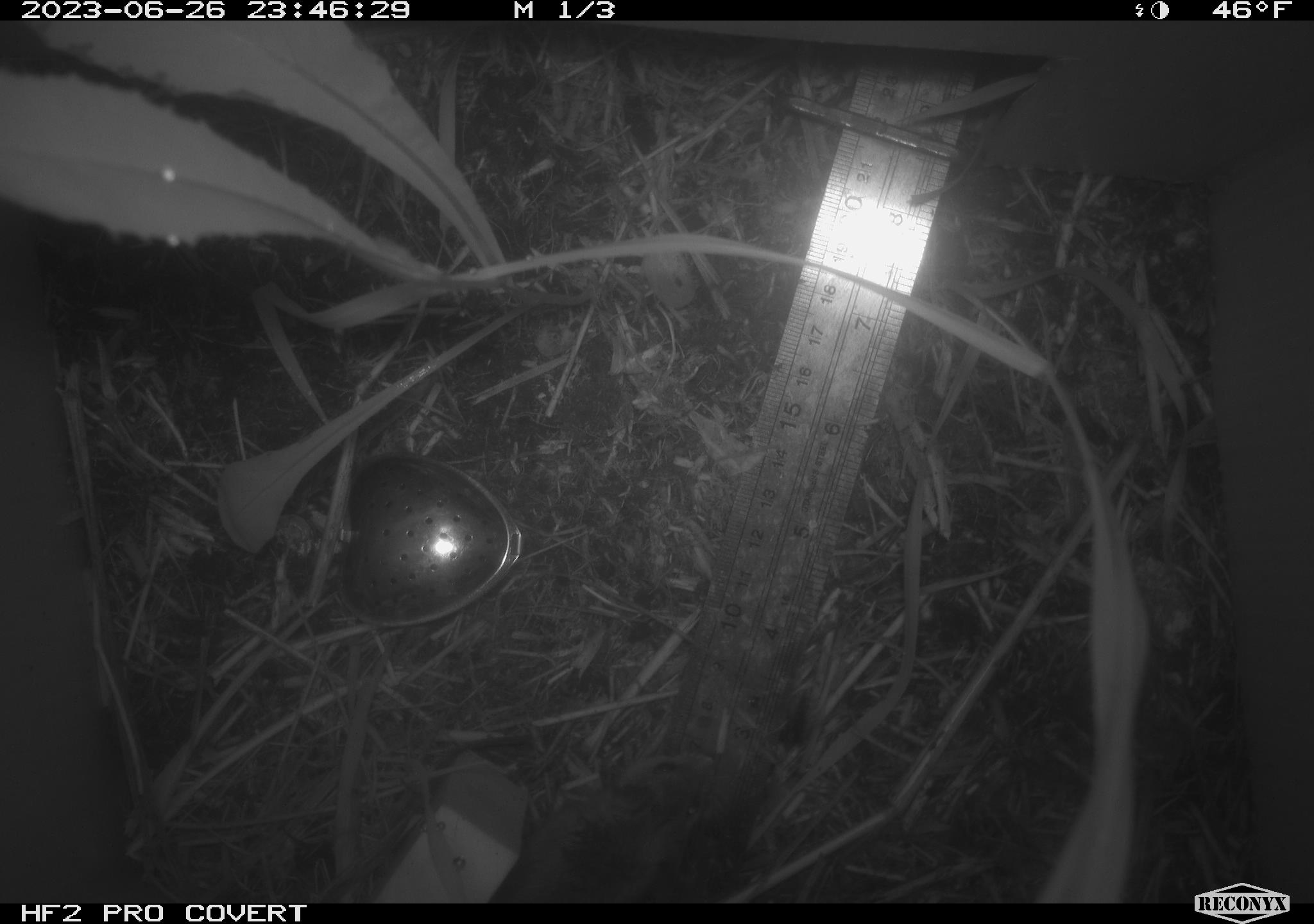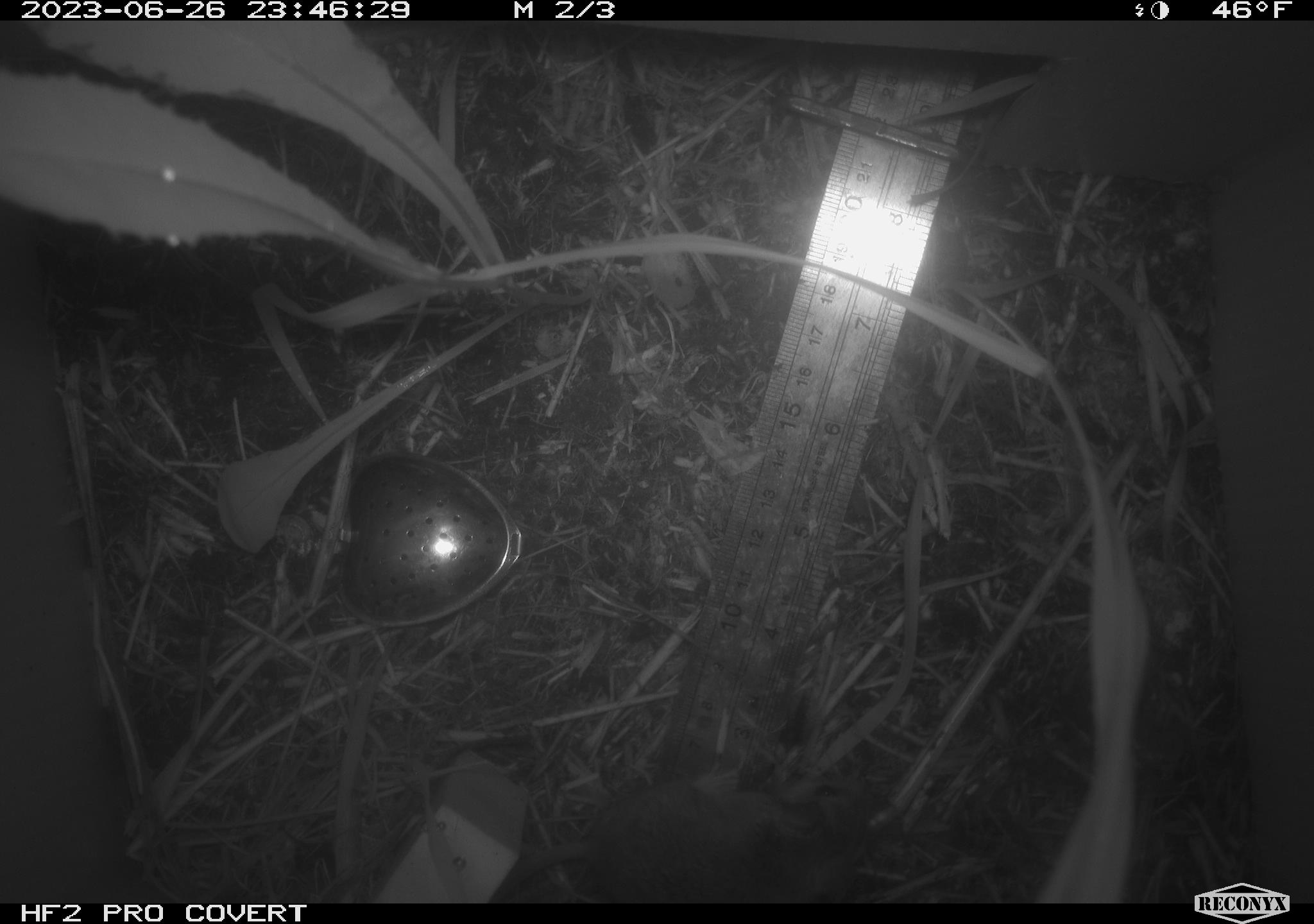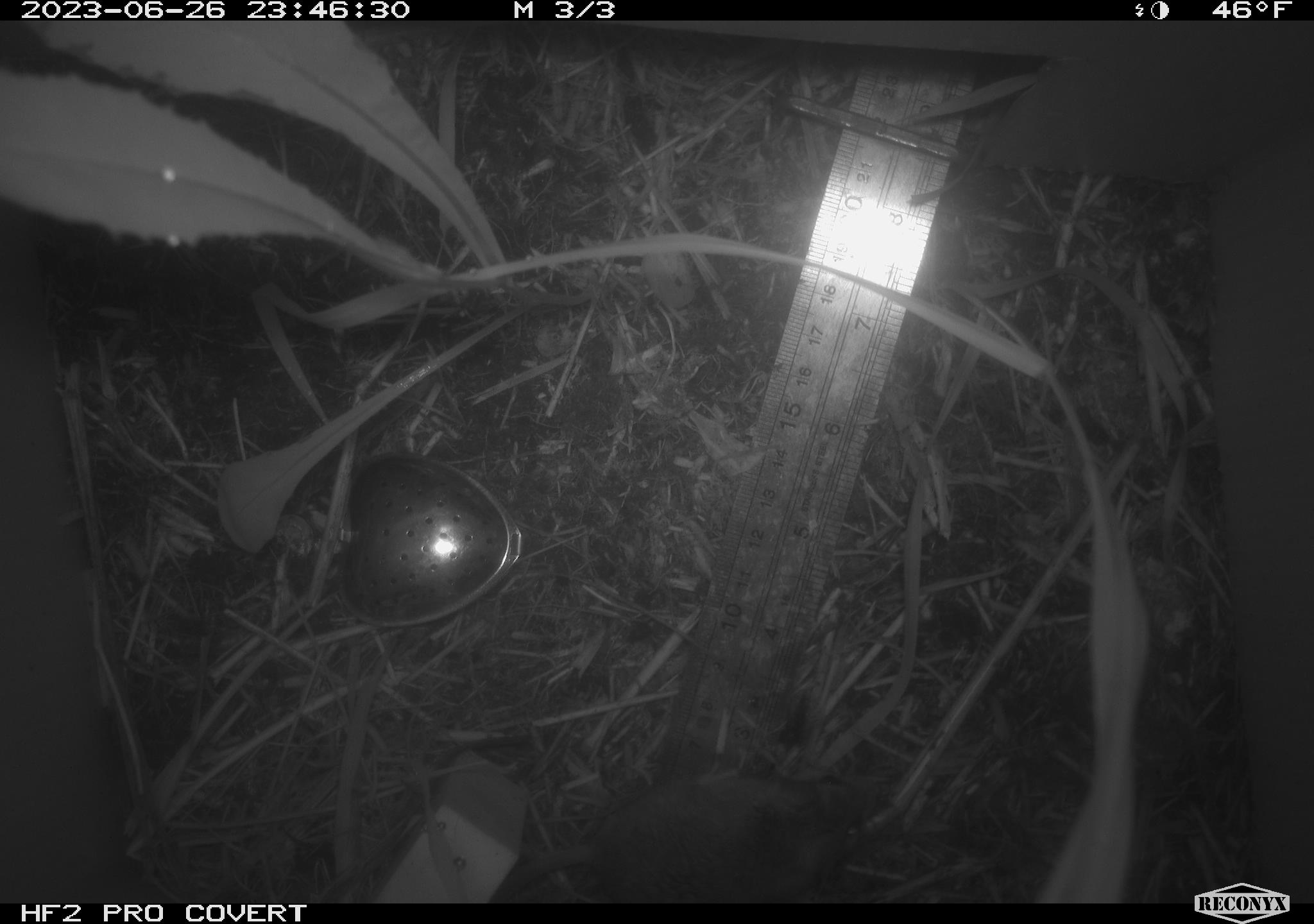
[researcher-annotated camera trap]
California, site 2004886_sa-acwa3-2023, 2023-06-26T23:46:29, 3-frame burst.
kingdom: Animalia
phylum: Chordata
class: Mammalia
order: Rodentia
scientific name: Rodentia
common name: mouse species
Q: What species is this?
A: Mouse species (Rodentia).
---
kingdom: Animalia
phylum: Chordata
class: Mammalia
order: Rodentia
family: Cricetidae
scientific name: Arvicolinae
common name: voles, lemmings, and muskrats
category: arvicolinae subfamily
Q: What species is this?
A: Arvicolinae subfamily (voles, lemmings, and muskrats) (Arvicolinae).